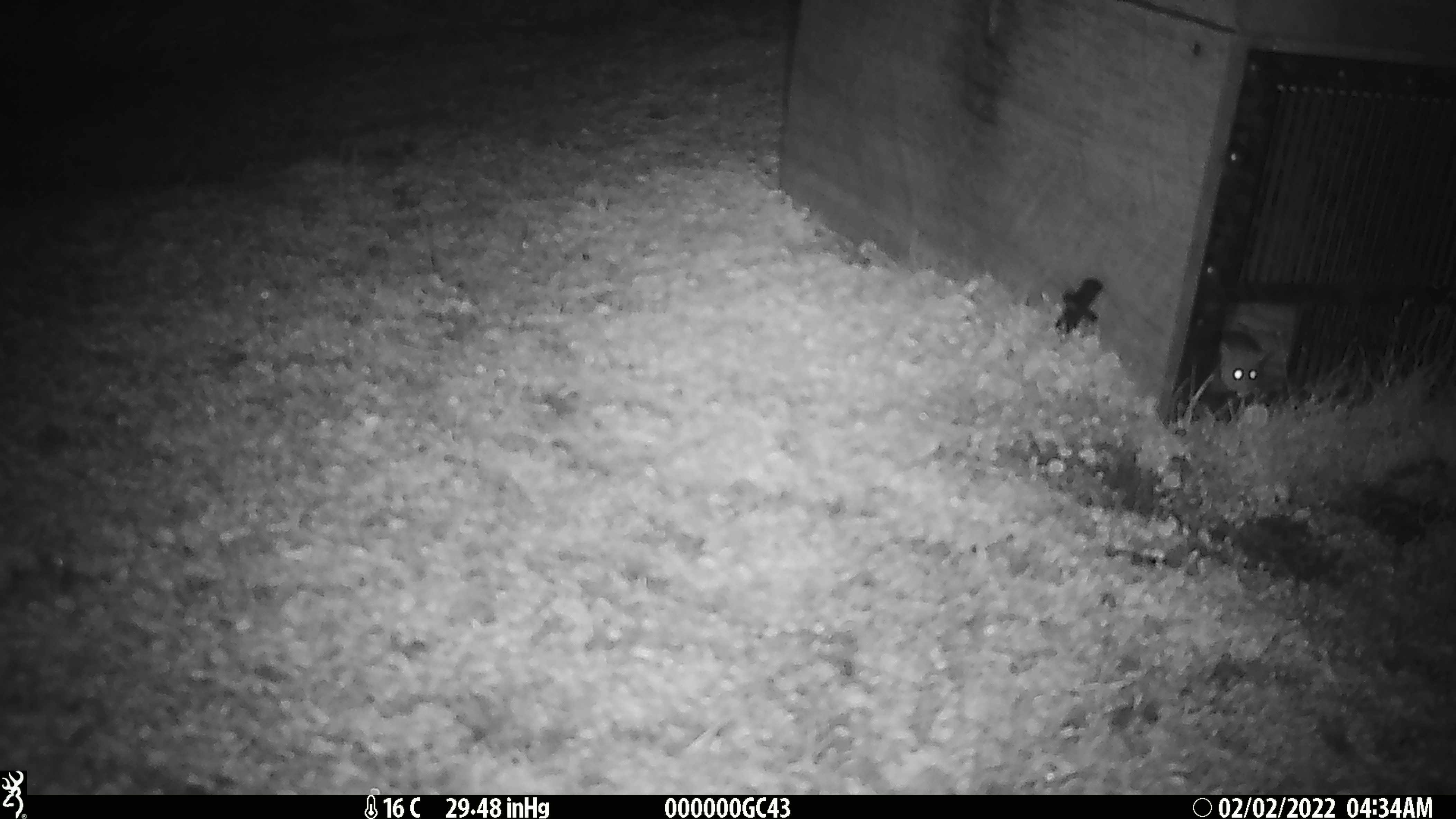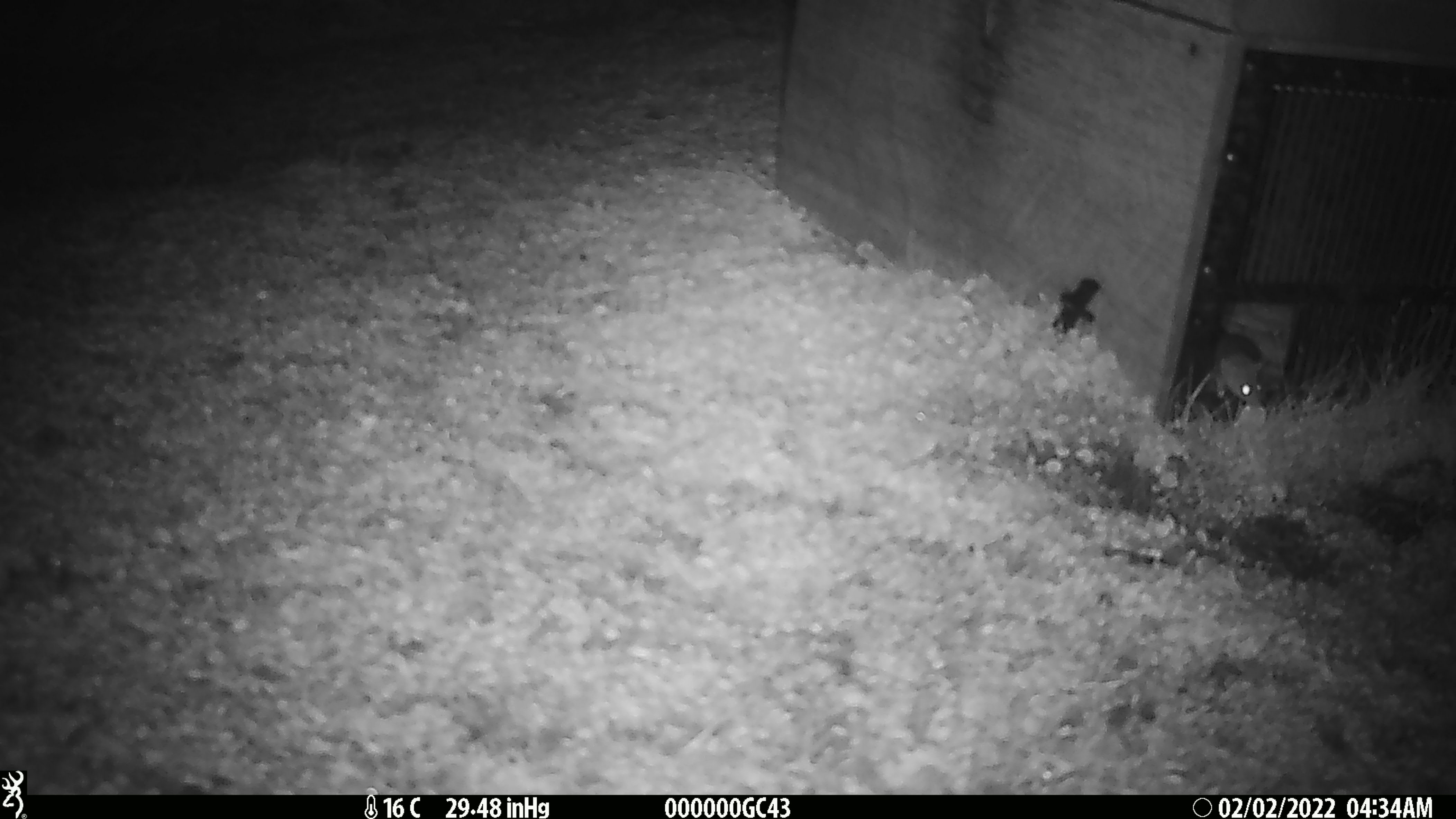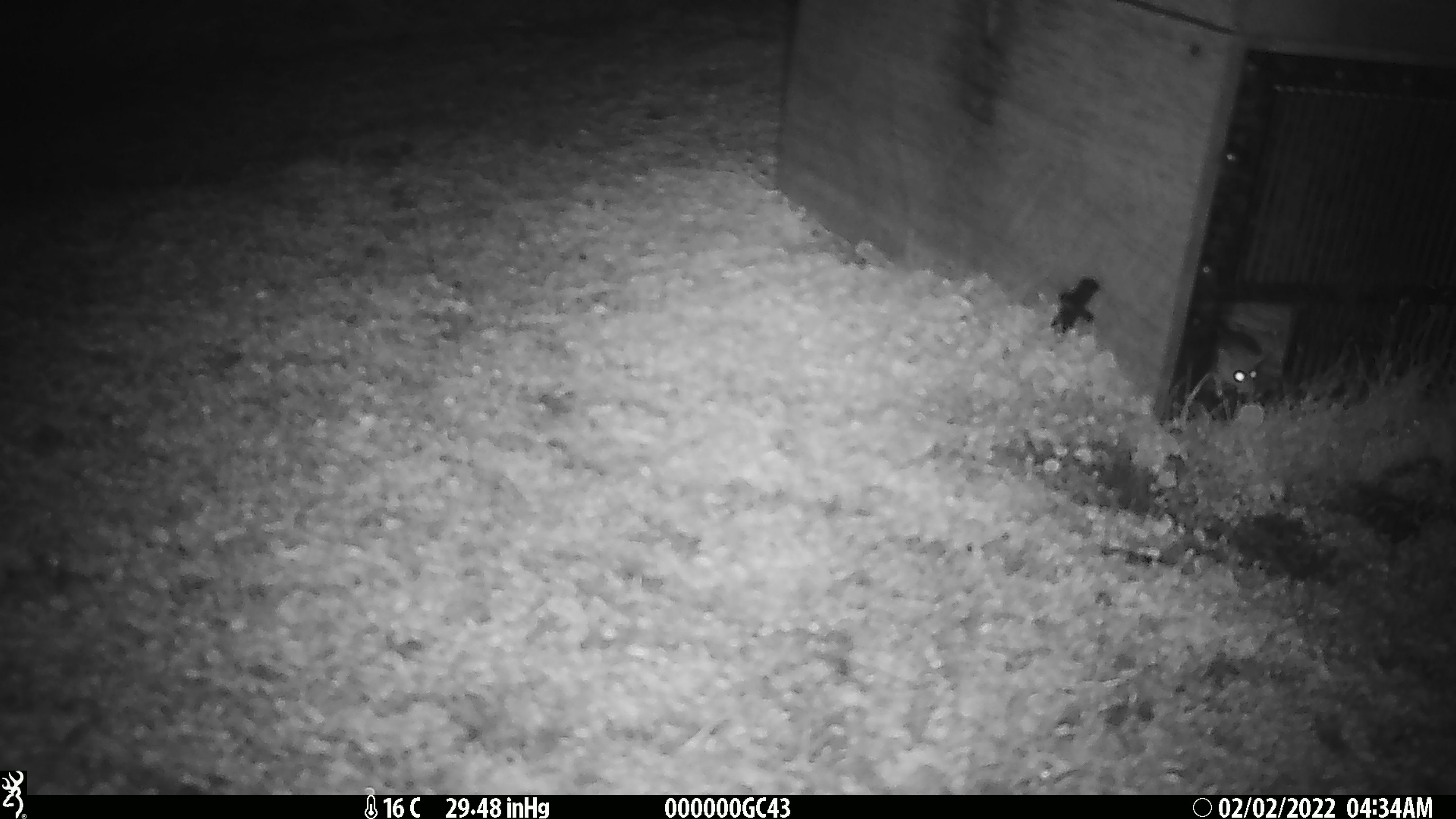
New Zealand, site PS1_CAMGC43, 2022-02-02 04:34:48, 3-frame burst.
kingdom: Animalia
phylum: Chordata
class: Mammalia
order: Rodentia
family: Muridae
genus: Mus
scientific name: Mus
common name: mouse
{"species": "mouse (Mus)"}